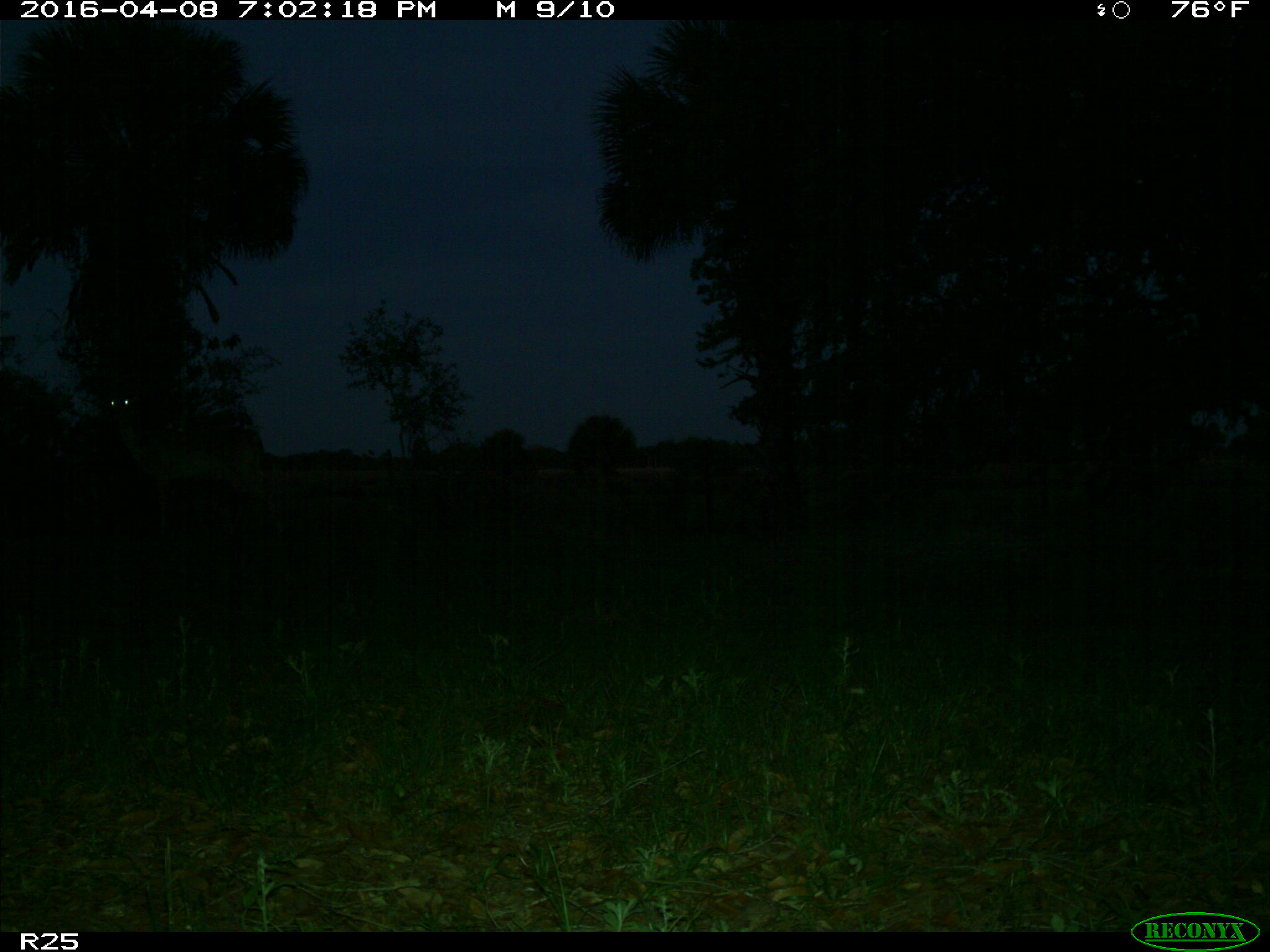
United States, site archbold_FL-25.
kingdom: Animalia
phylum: Chordata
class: Mammalia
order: Artiodactyla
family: Cervidae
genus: Odocoileus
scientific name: Odocoileus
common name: deer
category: unidentified deer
Unidentified deer (deer) (Odocoileus).